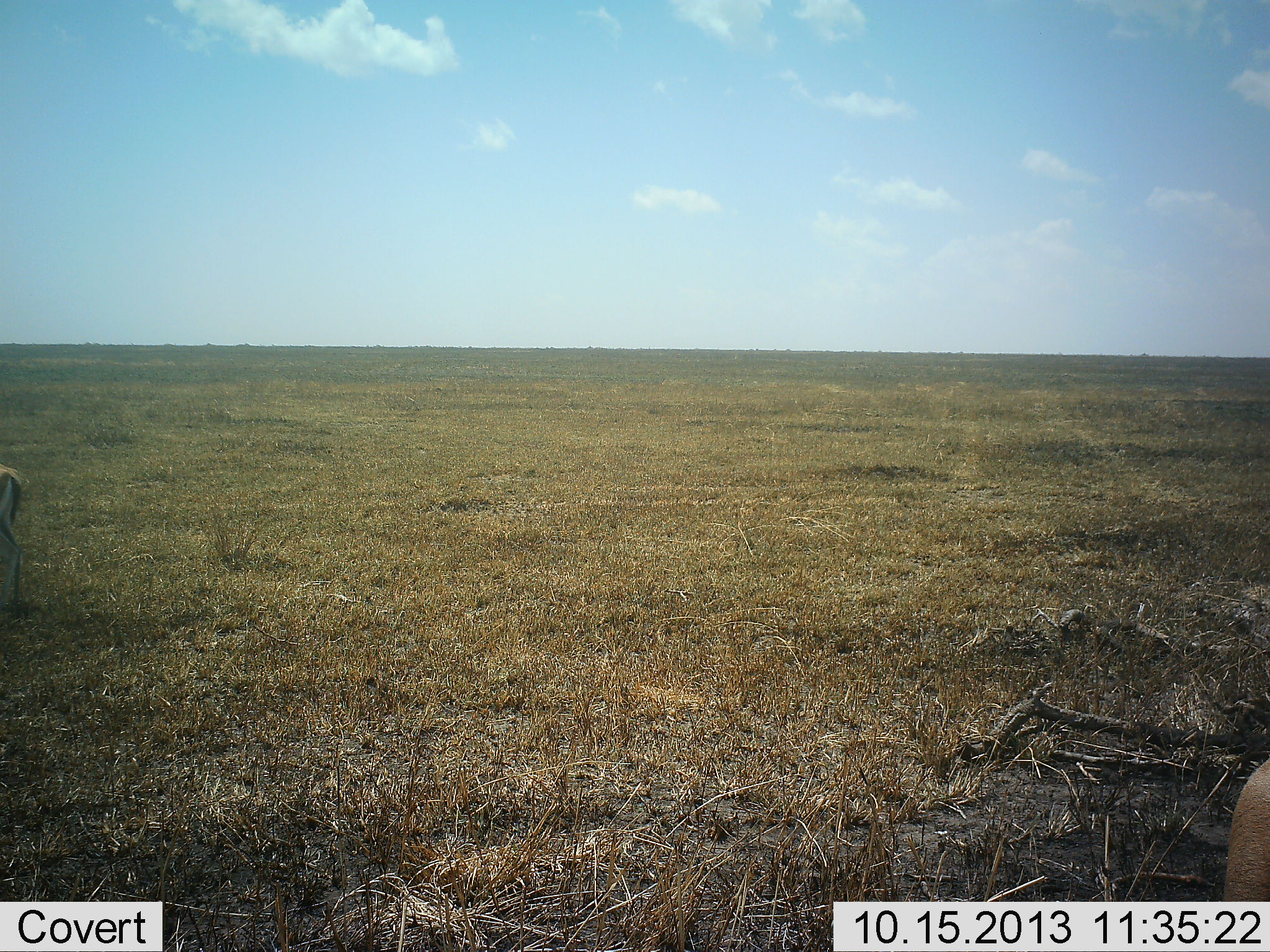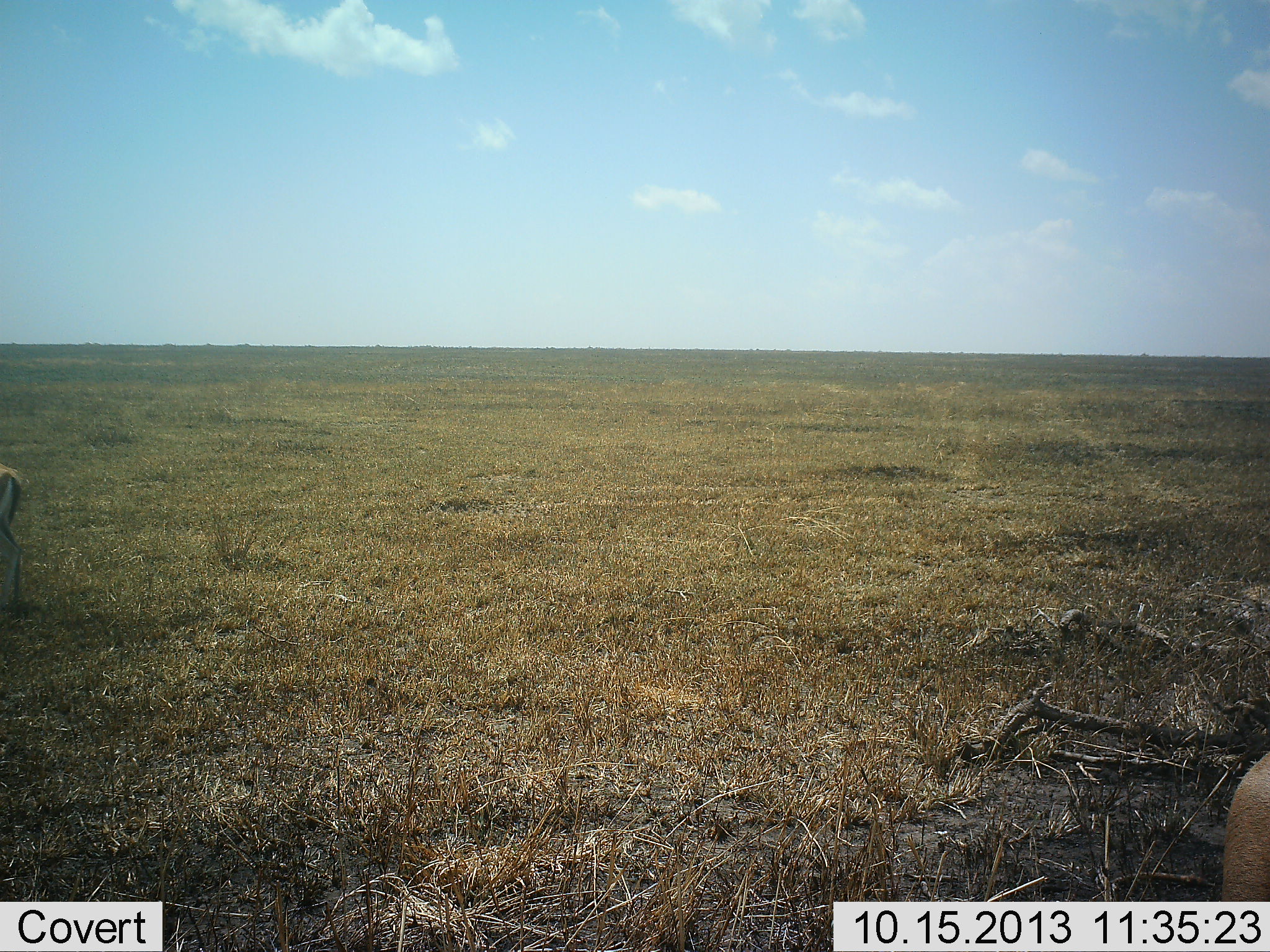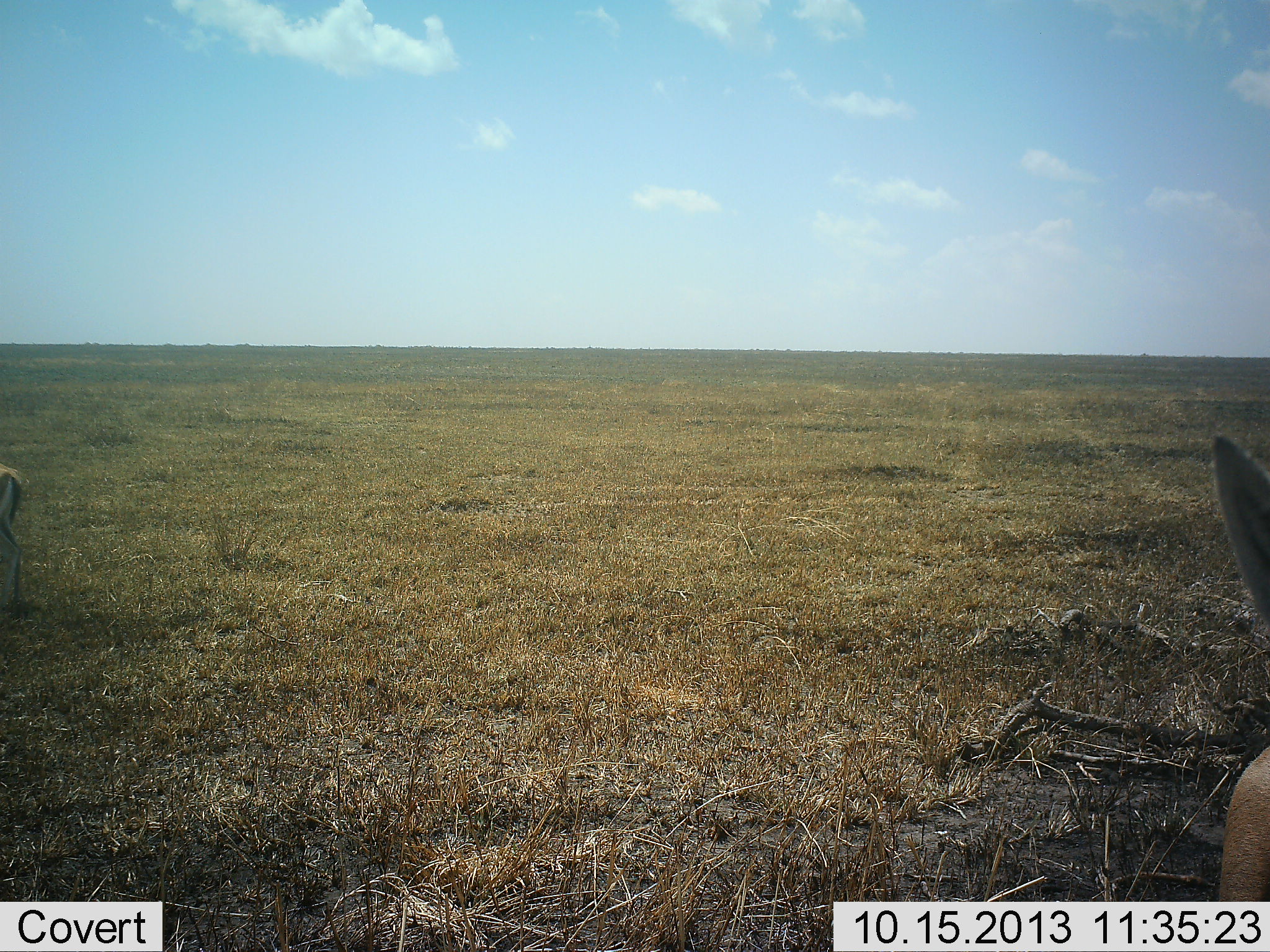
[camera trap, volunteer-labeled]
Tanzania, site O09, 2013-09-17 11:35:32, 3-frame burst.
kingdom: Animalia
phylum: Chordata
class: Mammalia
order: Artiodactyla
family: Bovidae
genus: Eudorcas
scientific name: Eudorcas thomsonii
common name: thomson's gazelle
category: gazellethomsons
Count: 2.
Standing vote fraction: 95%.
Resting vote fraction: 5%.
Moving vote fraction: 9%.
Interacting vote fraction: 0%.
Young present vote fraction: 0%.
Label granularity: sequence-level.